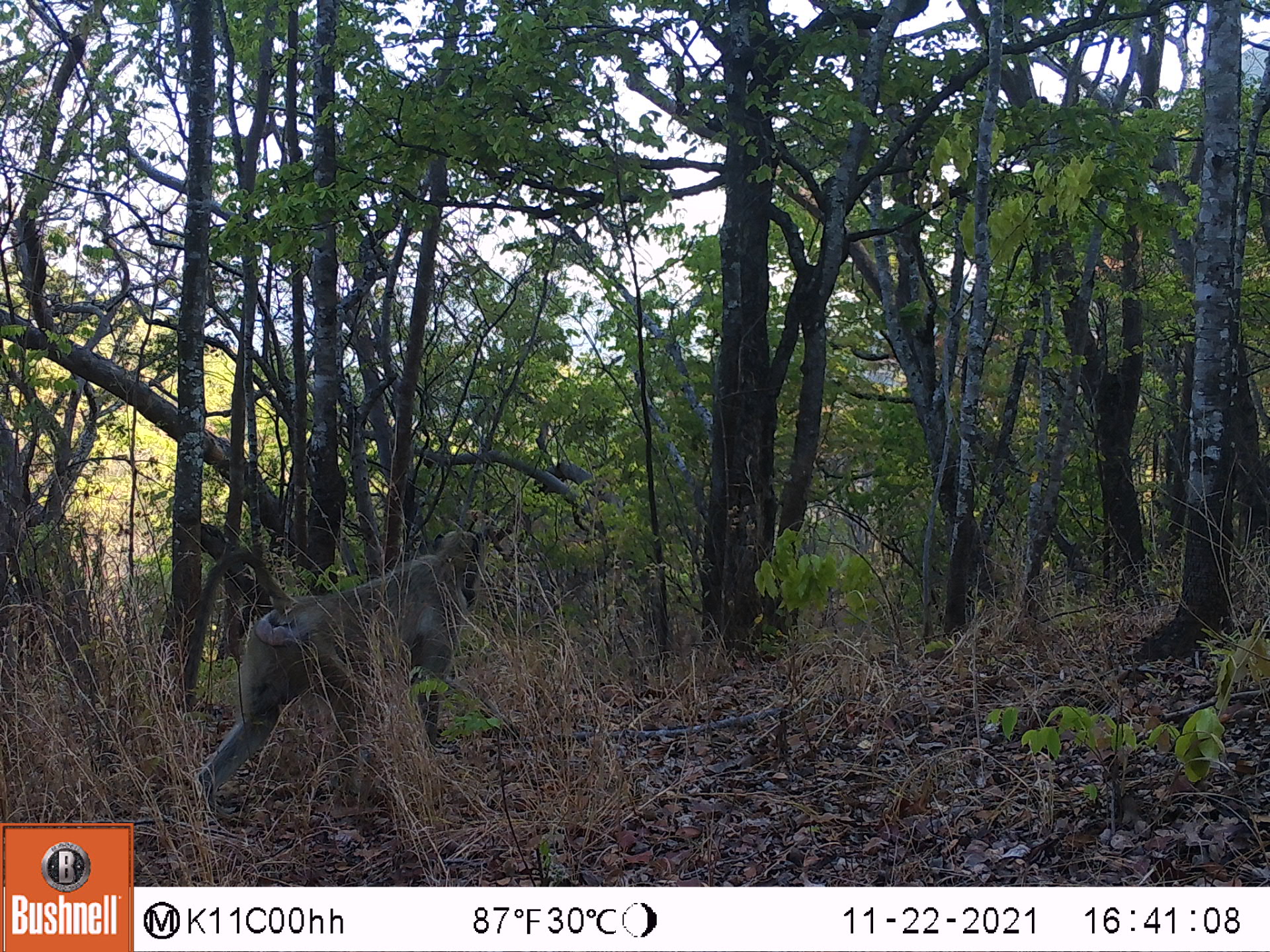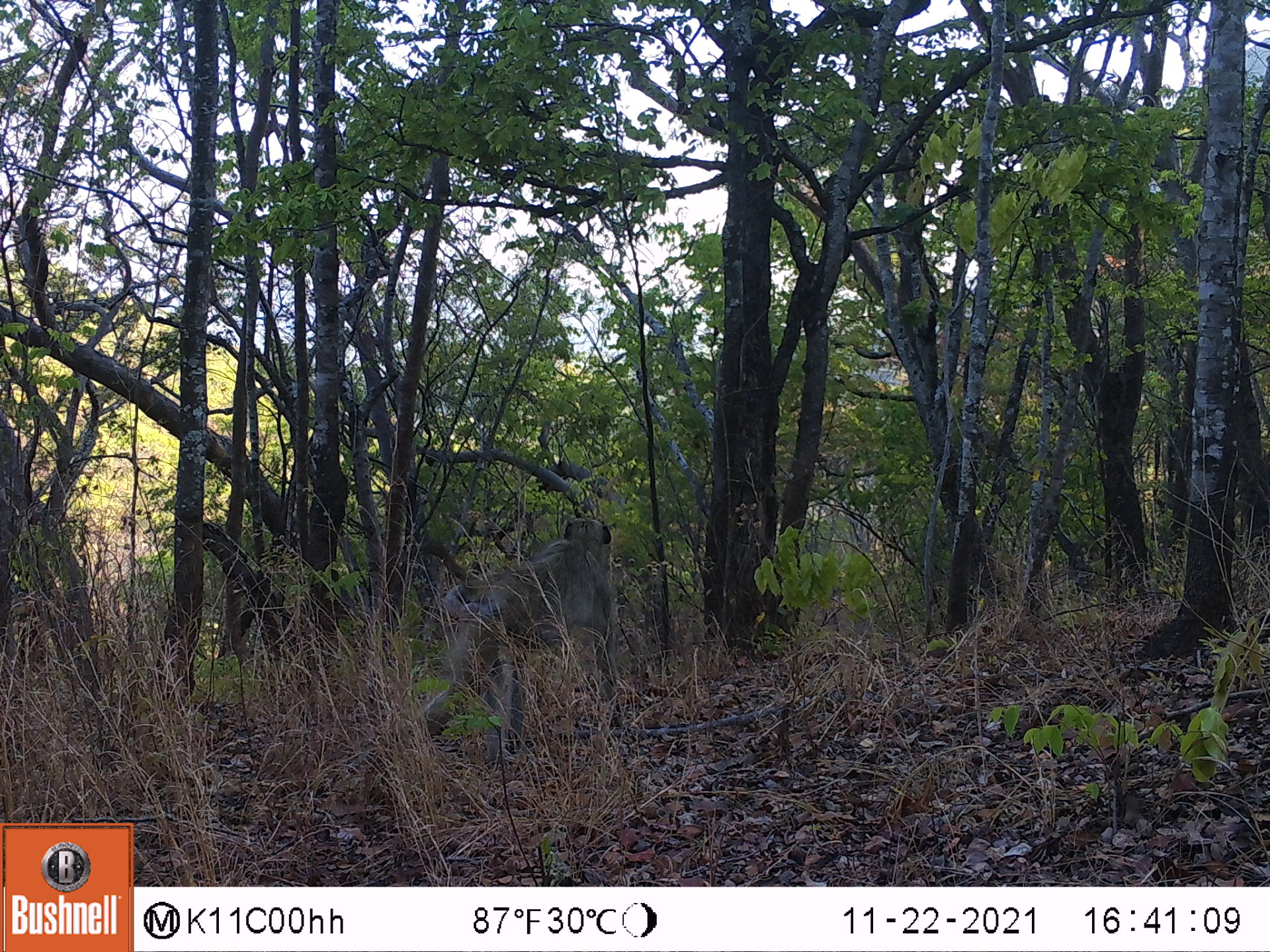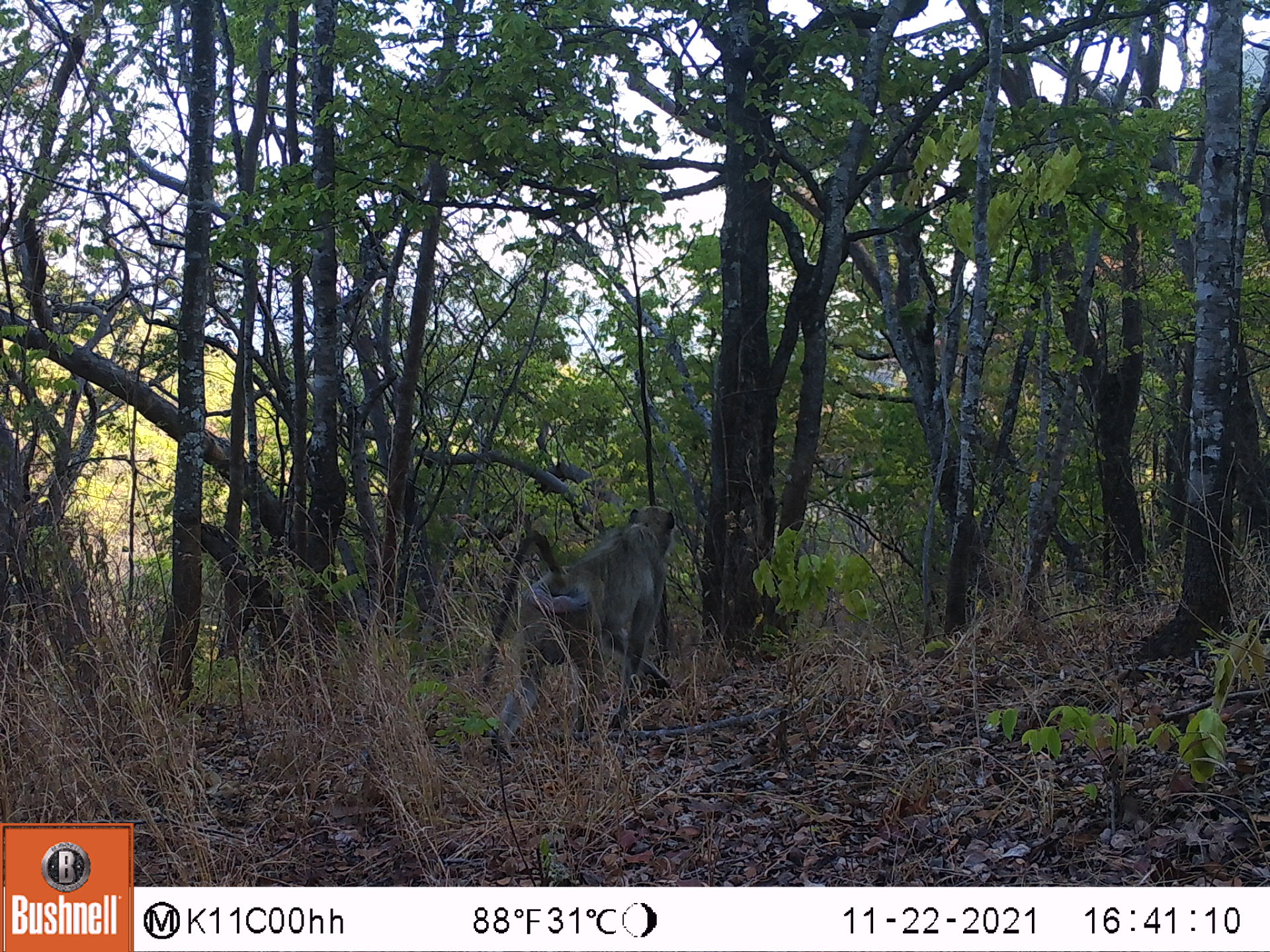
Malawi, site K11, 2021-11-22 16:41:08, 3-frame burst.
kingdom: Animalia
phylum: Chordata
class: Mammalia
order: Primates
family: Cercopithecidae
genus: Papio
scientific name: Papio cynocephalus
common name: yellow baboon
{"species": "yellow baboon (Papio cynocephalus)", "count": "1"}